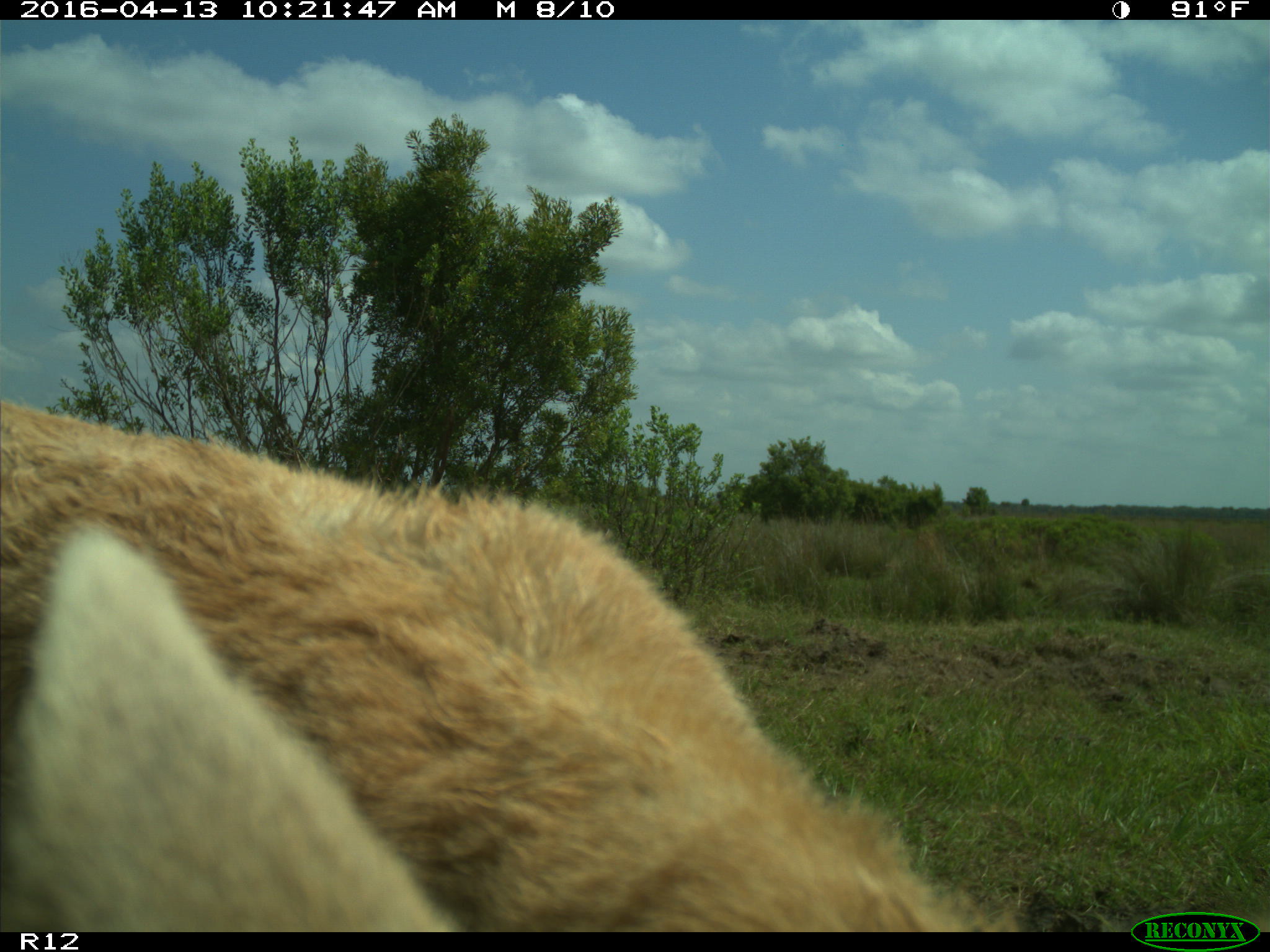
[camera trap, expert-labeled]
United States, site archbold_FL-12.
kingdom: Animalia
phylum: Chordata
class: Mammalia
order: Artiodactyla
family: Bovidae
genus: Bos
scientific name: Bos taurus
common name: domestic cow